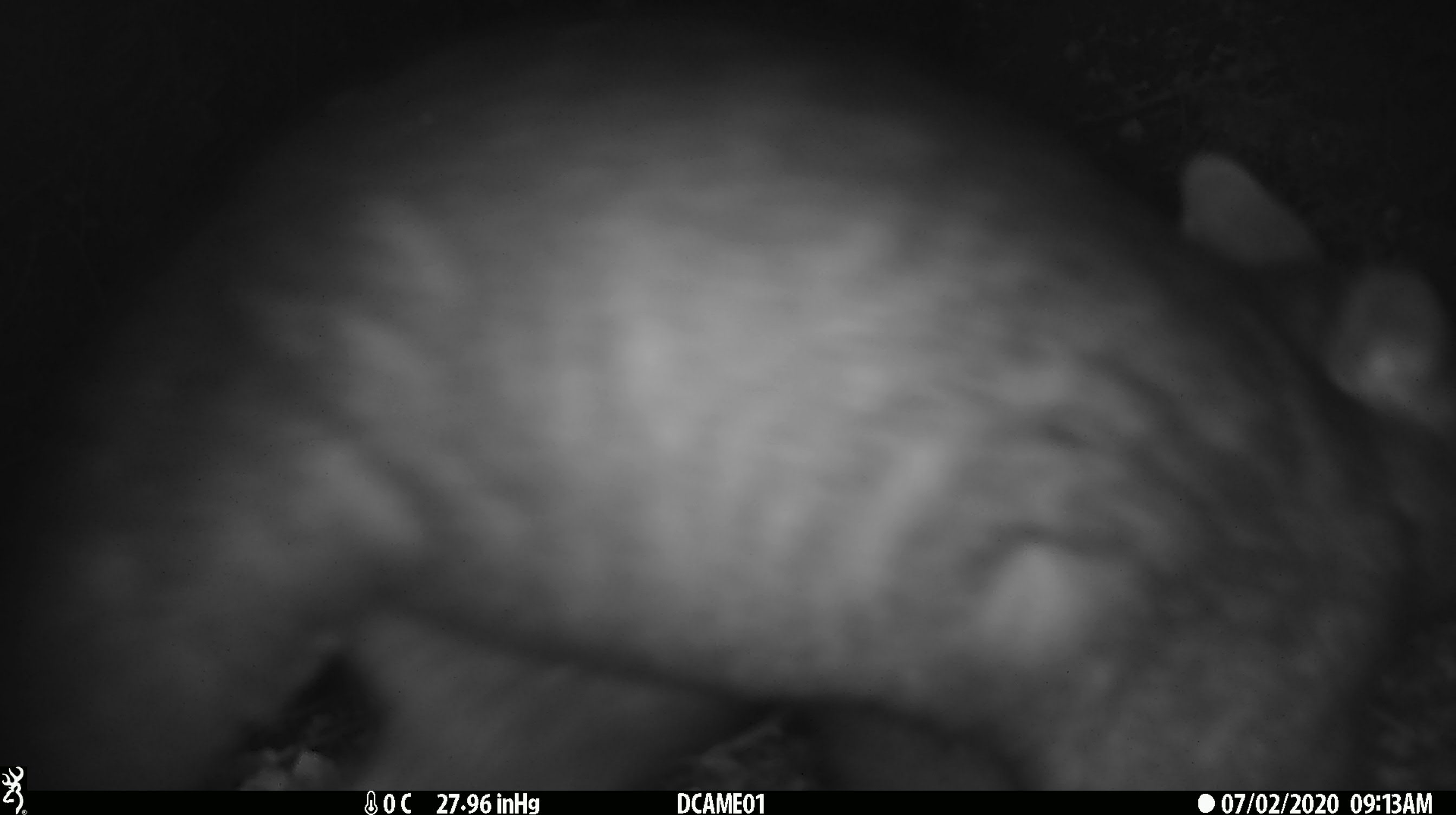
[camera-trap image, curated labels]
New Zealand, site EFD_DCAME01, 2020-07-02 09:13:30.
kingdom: Animalia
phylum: Chordata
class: Mammalia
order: Diprotodontia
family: Phalangeridae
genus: Trichosurus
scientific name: Trichosurus vulpecula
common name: common brushtail possum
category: possum